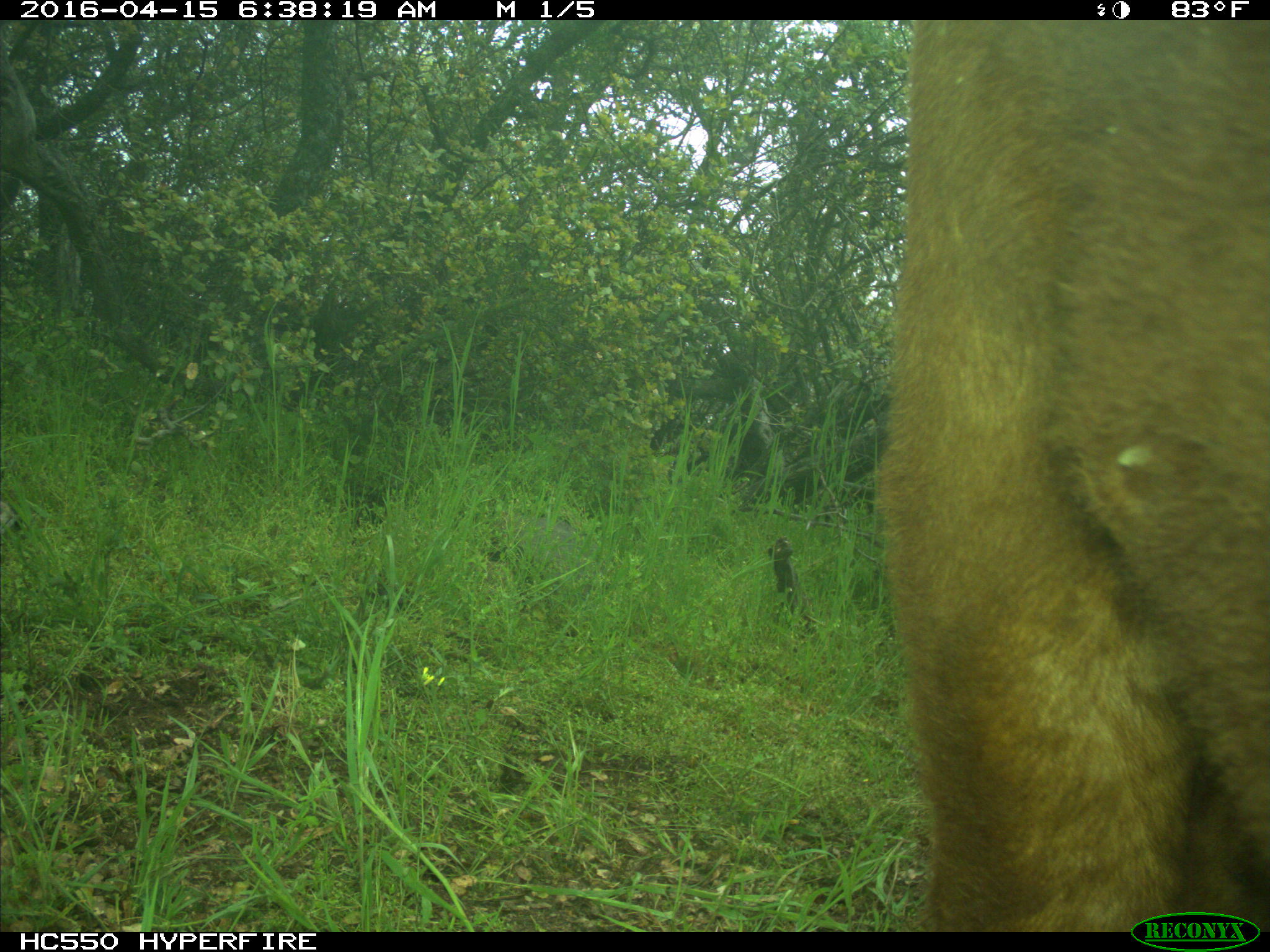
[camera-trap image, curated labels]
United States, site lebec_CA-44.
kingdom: Animalia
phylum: Chordata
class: Mammalia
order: Artiodactyla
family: Bovidae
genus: Bos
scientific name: Bos taurus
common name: domestic cow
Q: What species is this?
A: Bos taurus (domestic cow).